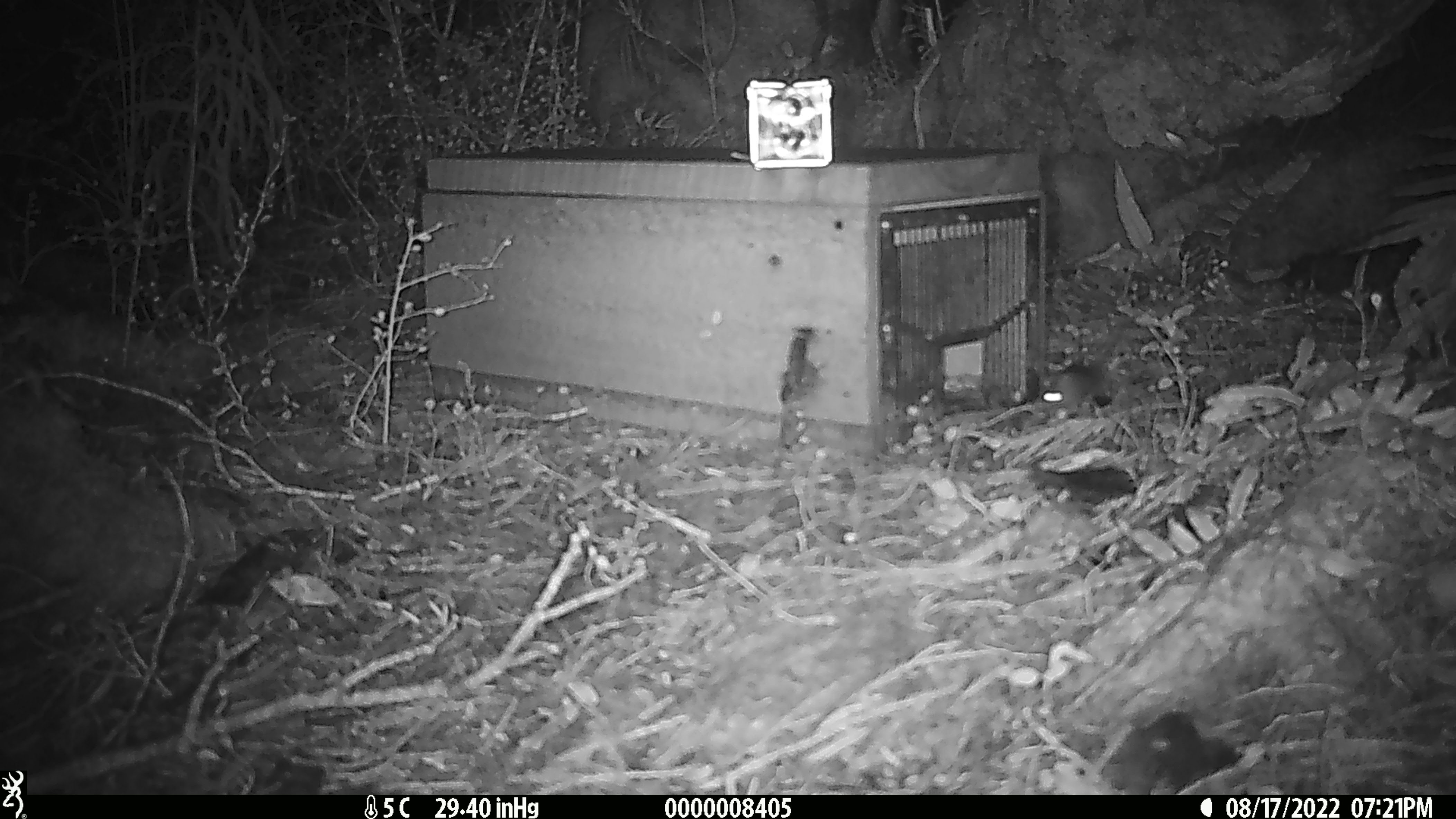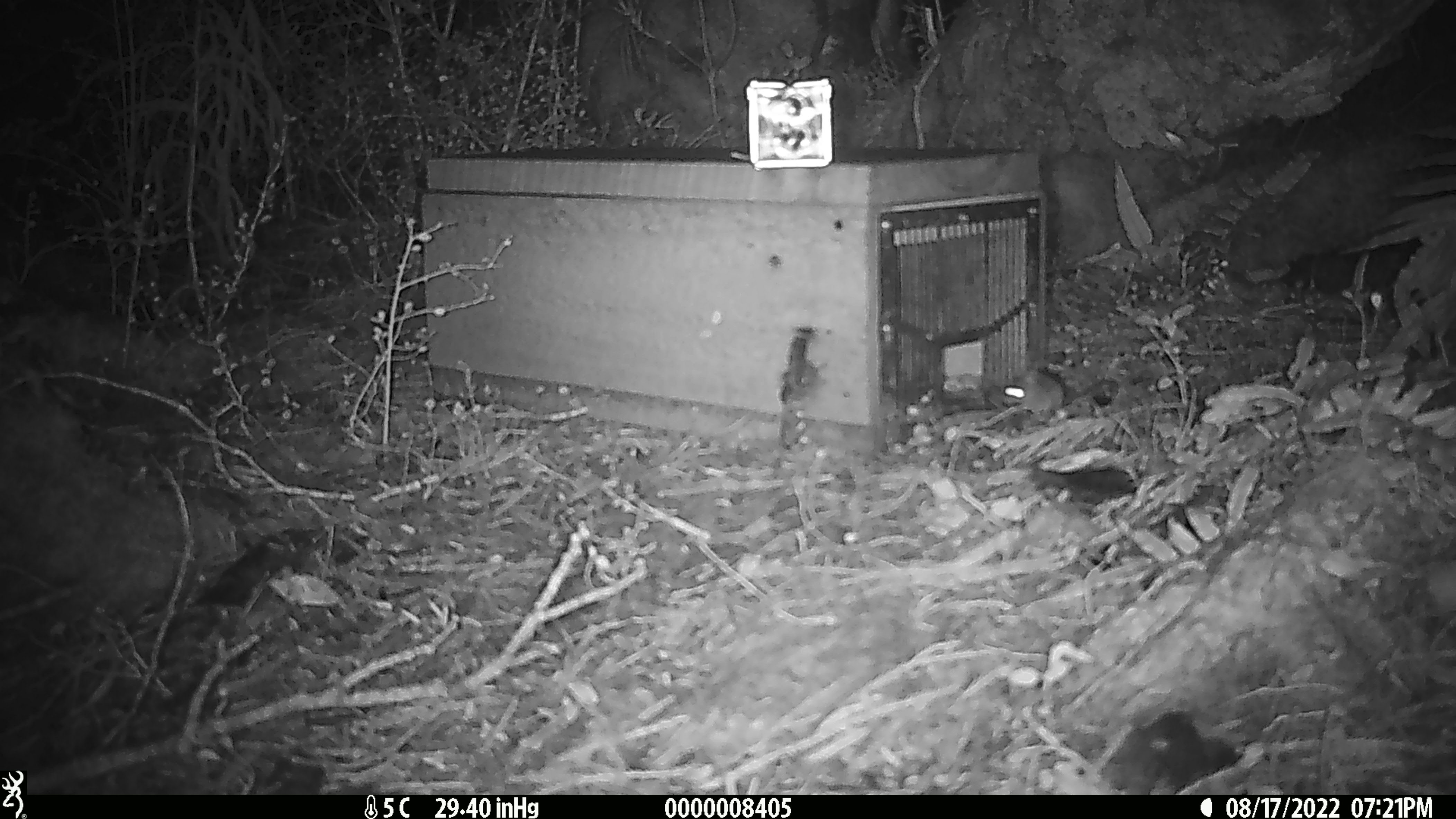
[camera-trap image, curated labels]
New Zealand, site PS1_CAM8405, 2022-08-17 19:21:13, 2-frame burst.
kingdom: Animalia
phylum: Chordata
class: Mammalia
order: Rodentia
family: Muridae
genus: Mus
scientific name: Mus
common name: mouse